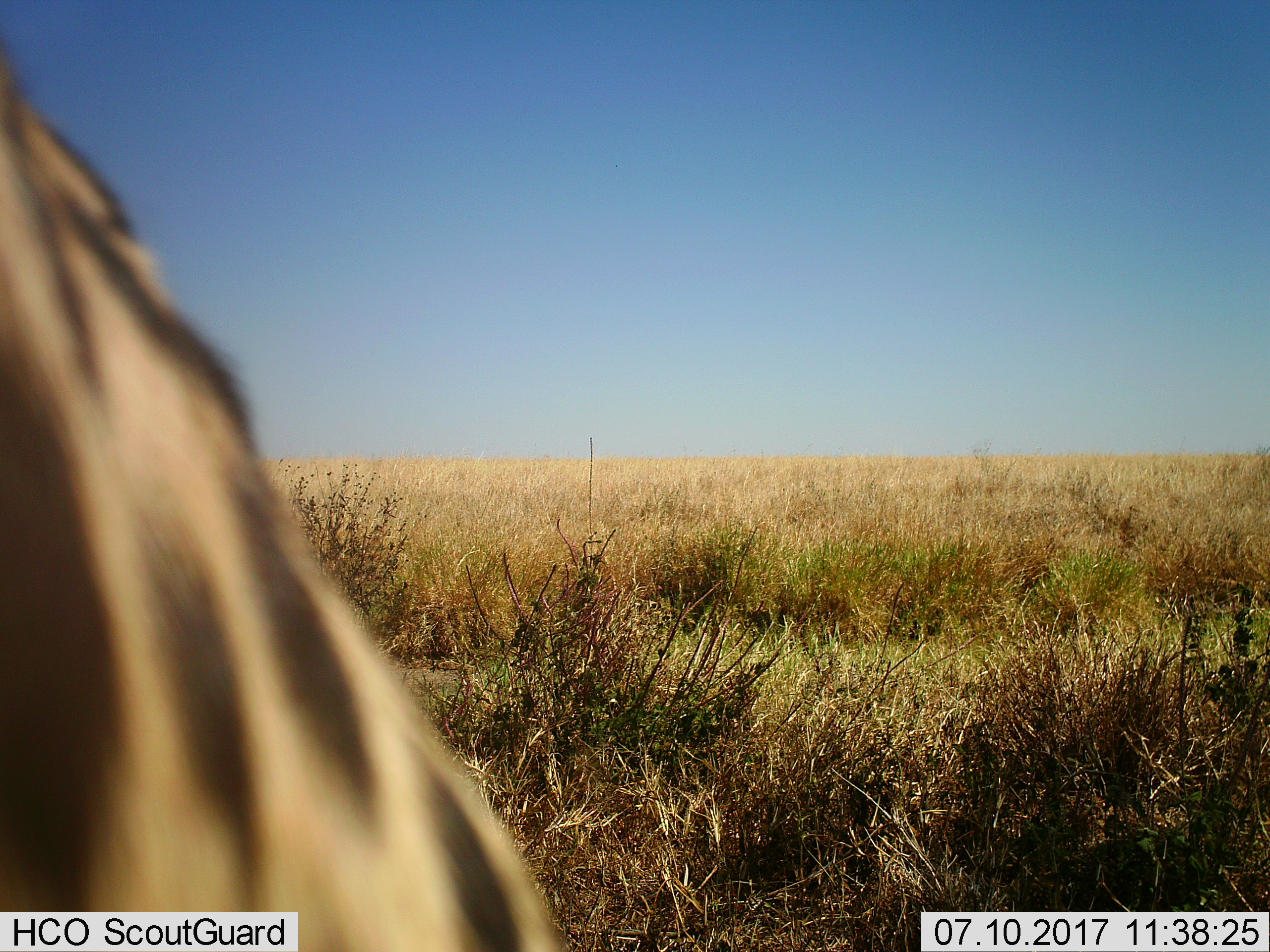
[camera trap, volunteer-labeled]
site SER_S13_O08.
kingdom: Animalia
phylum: Chordata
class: Mammalia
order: Carnivora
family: Hyaenidae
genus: Crocuta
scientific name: Crocuta crocuta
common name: spotted hyena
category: hyenaspotted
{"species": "hyenaspotted (spotted hyena) (Crocuta crocuta)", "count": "1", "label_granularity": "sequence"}